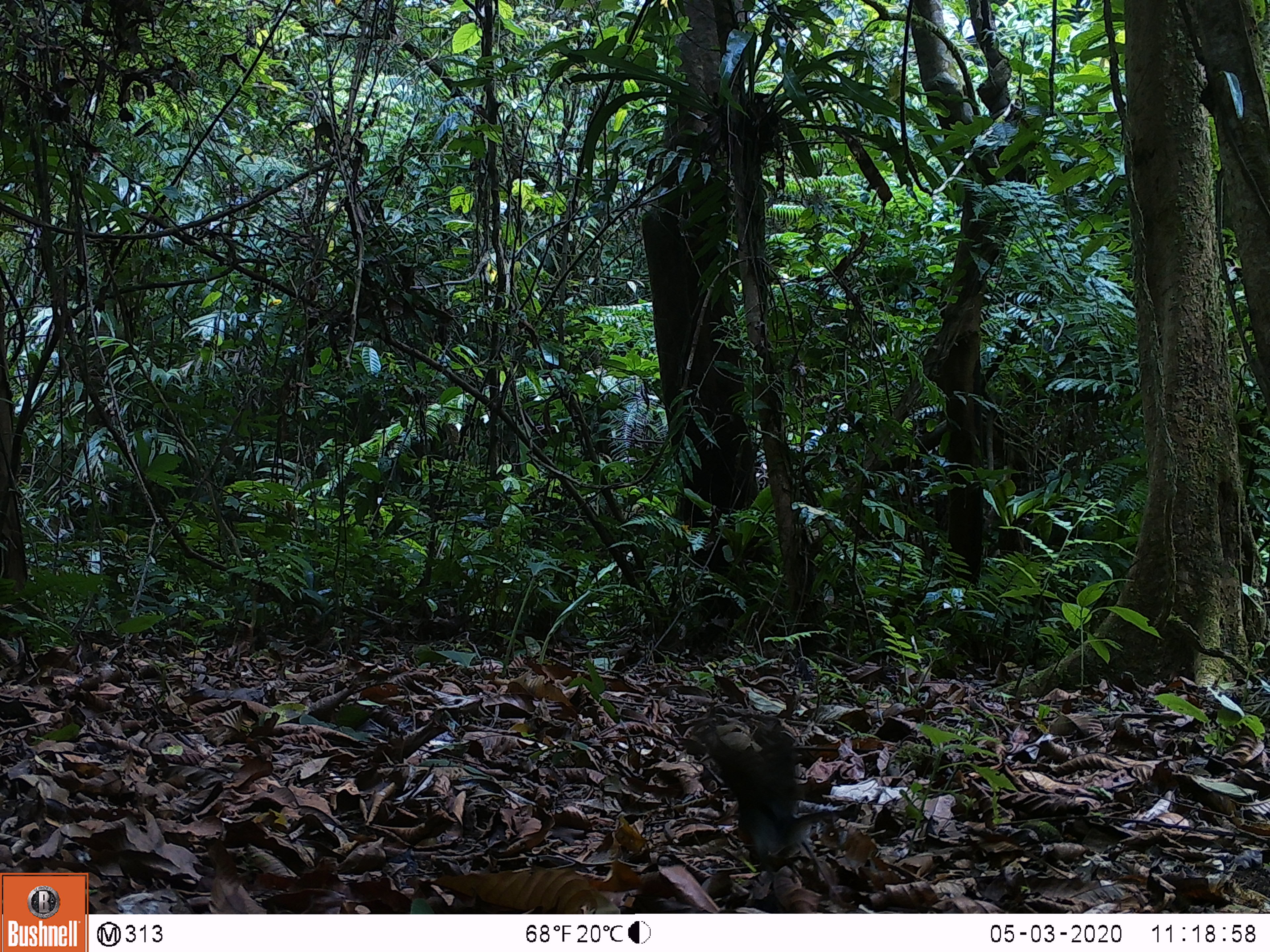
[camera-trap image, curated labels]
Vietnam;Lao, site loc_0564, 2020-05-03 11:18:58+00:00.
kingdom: Animalia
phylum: Chordata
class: Aves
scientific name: Aves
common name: bird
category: unidentified bird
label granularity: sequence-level